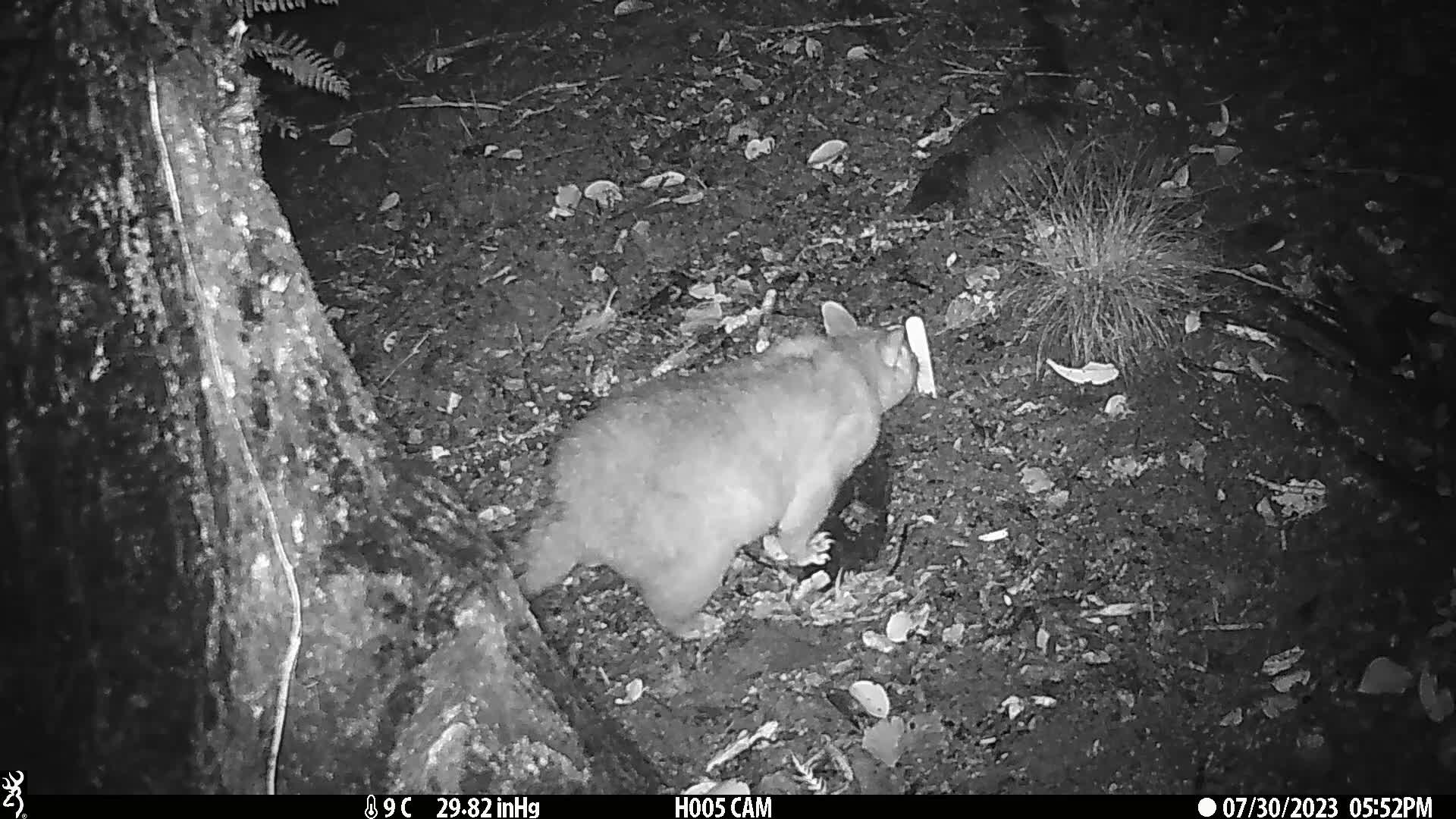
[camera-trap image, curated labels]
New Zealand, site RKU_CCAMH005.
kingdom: Animalia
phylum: Chordata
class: Mammalia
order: Diprotodontia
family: Phalangeridae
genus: Trichosurus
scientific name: Trichosurus vulpecula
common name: common brushtail possum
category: possum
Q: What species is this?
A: Possum (common brushtail possum) (Trichosurus vulpecula).